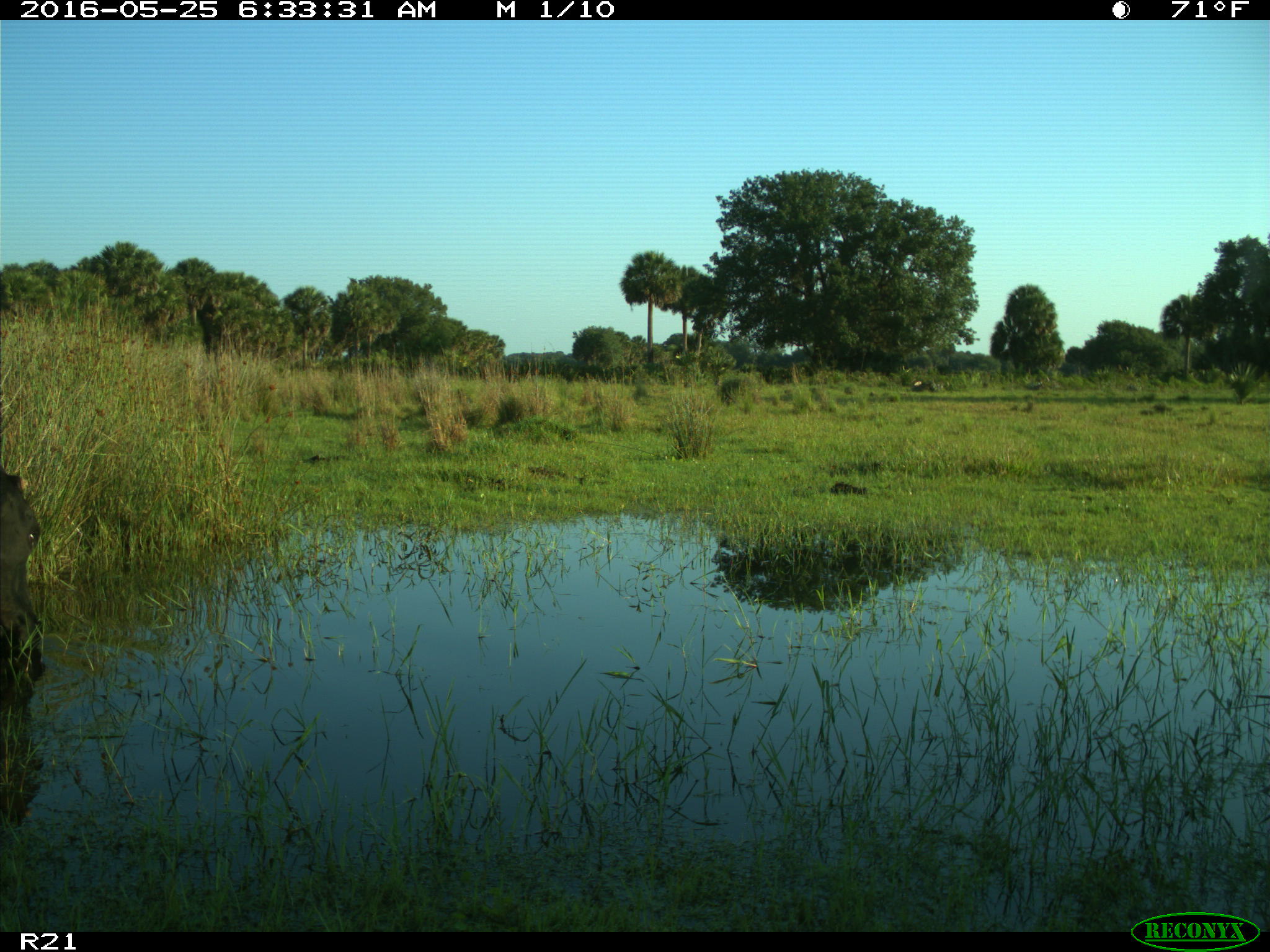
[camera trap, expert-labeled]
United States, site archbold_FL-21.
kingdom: Animalia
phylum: Chordata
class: Mammalia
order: Artiodactyla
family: Bovidae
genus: Bos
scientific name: Bos taurus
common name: domestic cow